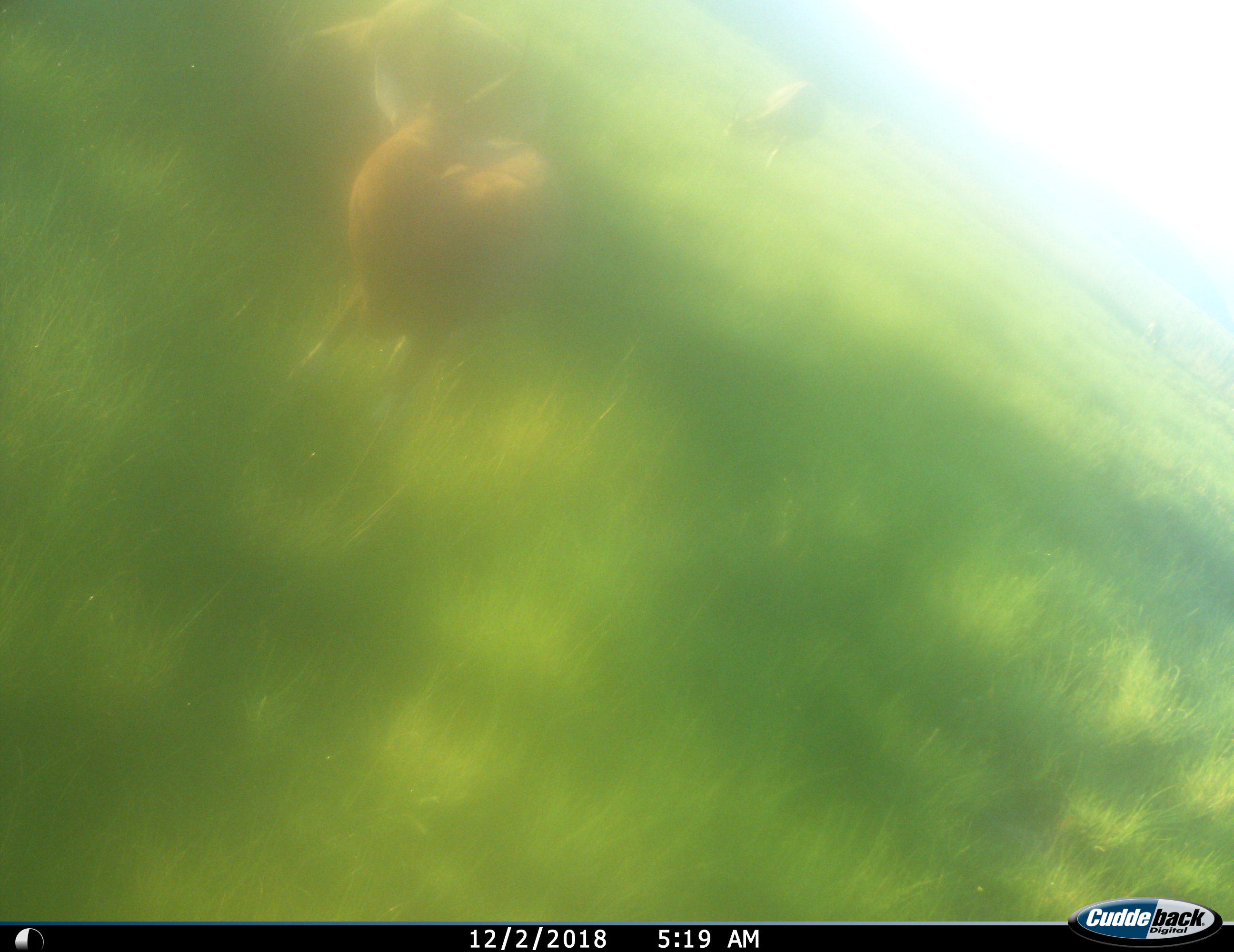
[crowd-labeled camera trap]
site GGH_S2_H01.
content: unidentified animal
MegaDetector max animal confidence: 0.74